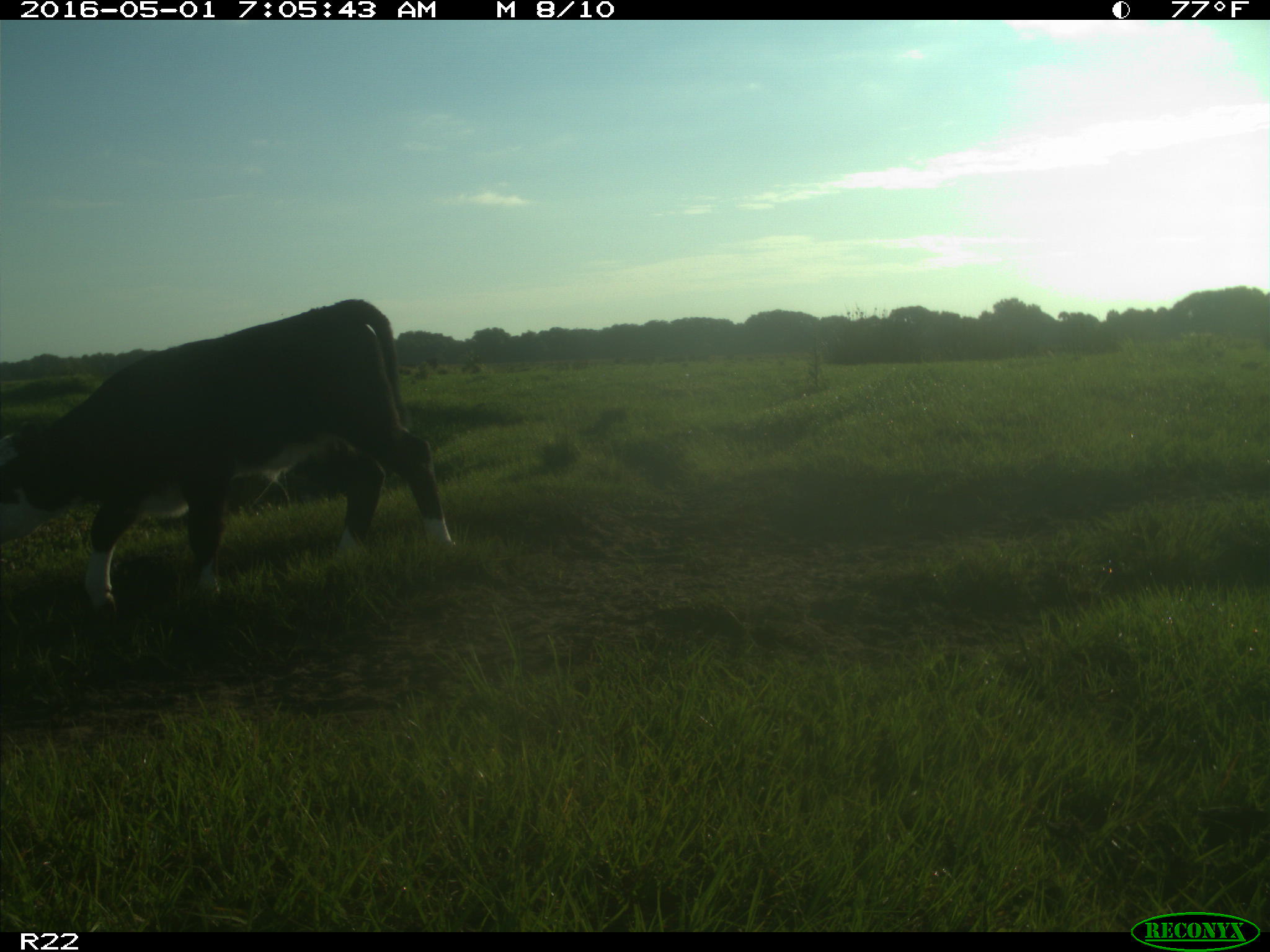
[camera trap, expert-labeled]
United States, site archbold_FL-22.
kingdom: Animalia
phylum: Chordata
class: Mammalia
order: Artiodactyla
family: Bovidae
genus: Bos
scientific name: Bos taurus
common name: domestic cow